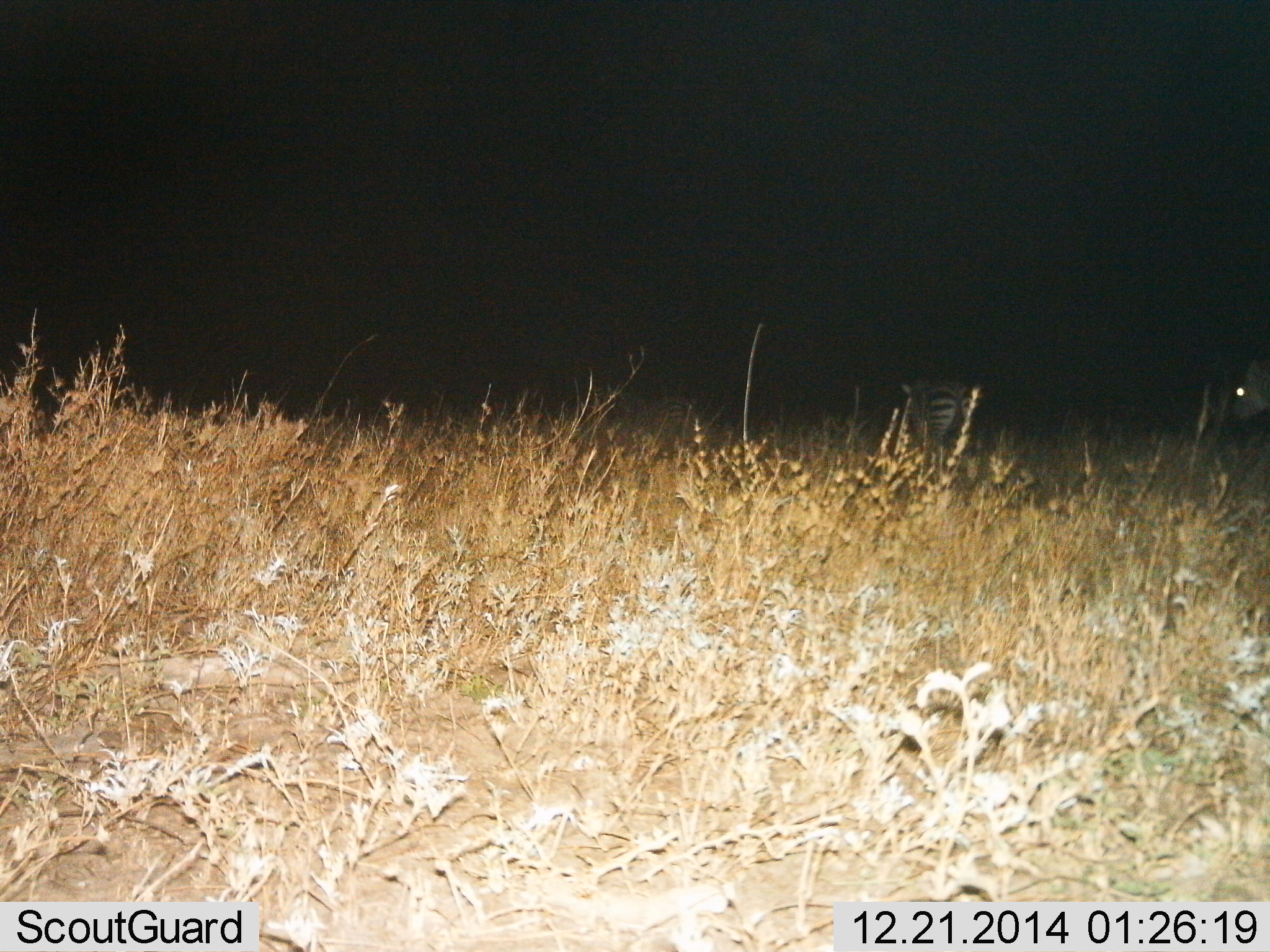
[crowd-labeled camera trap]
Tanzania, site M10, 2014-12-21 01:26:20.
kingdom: Animalia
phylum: Chordata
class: Mammalia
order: Perissodactyla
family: Equidae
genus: Equus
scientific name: Equus quagga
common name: plains zebra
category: zebra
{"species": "zebra (plains zebra) (Equus quagga)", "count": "2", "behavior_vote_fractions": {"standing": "40%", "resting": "0%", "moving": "50%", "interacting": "0%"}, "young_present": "0%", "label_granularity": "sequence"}